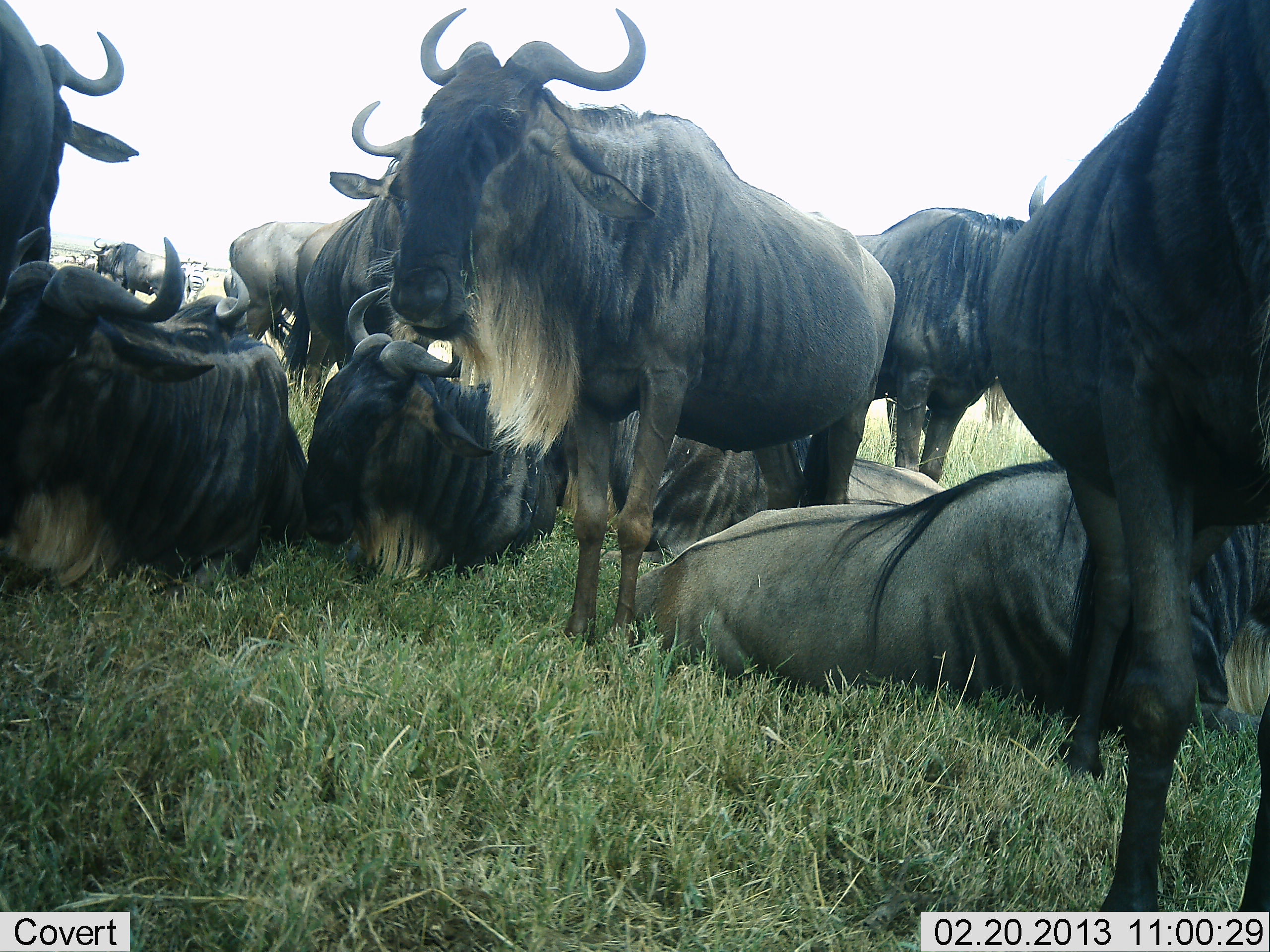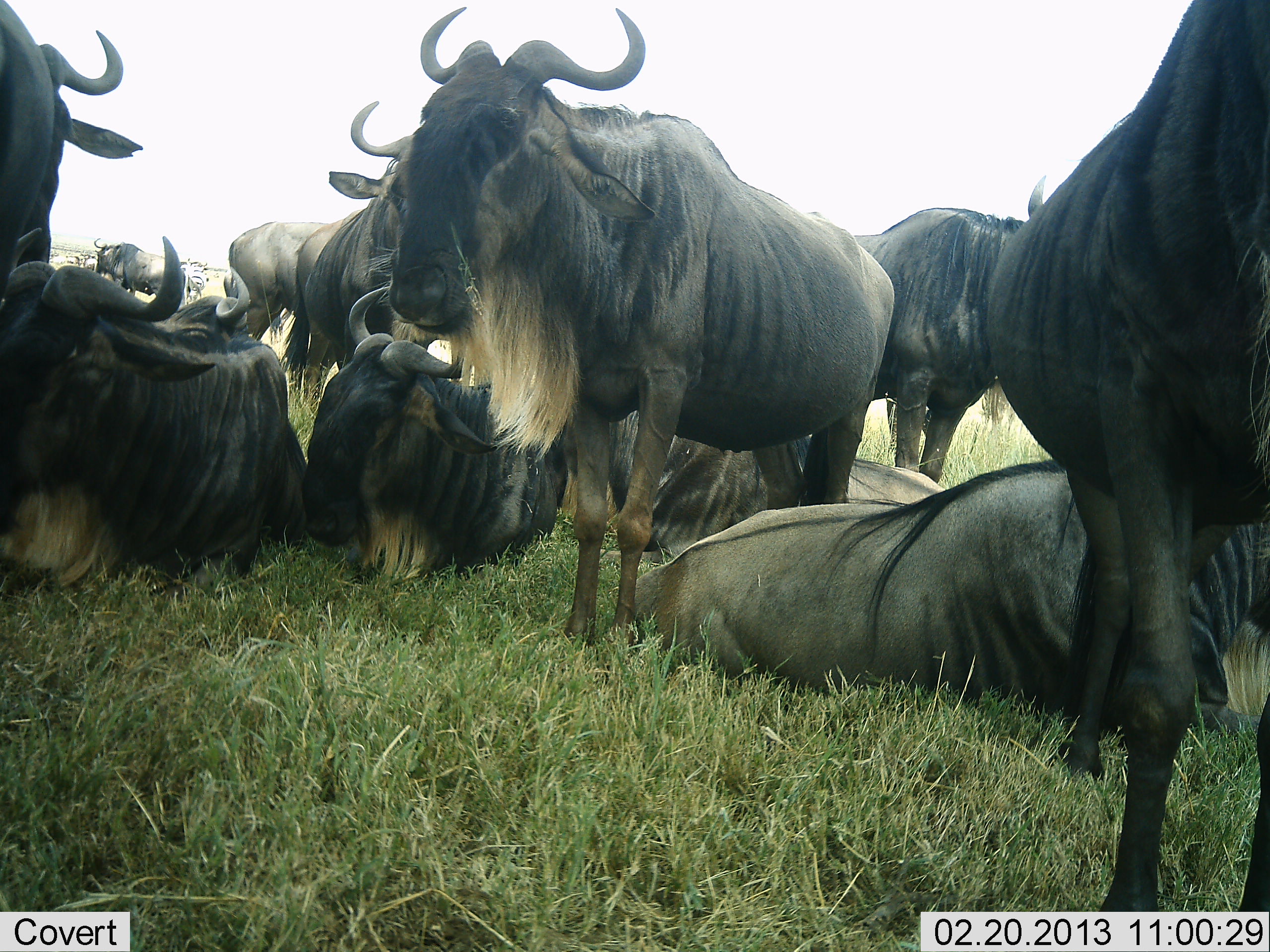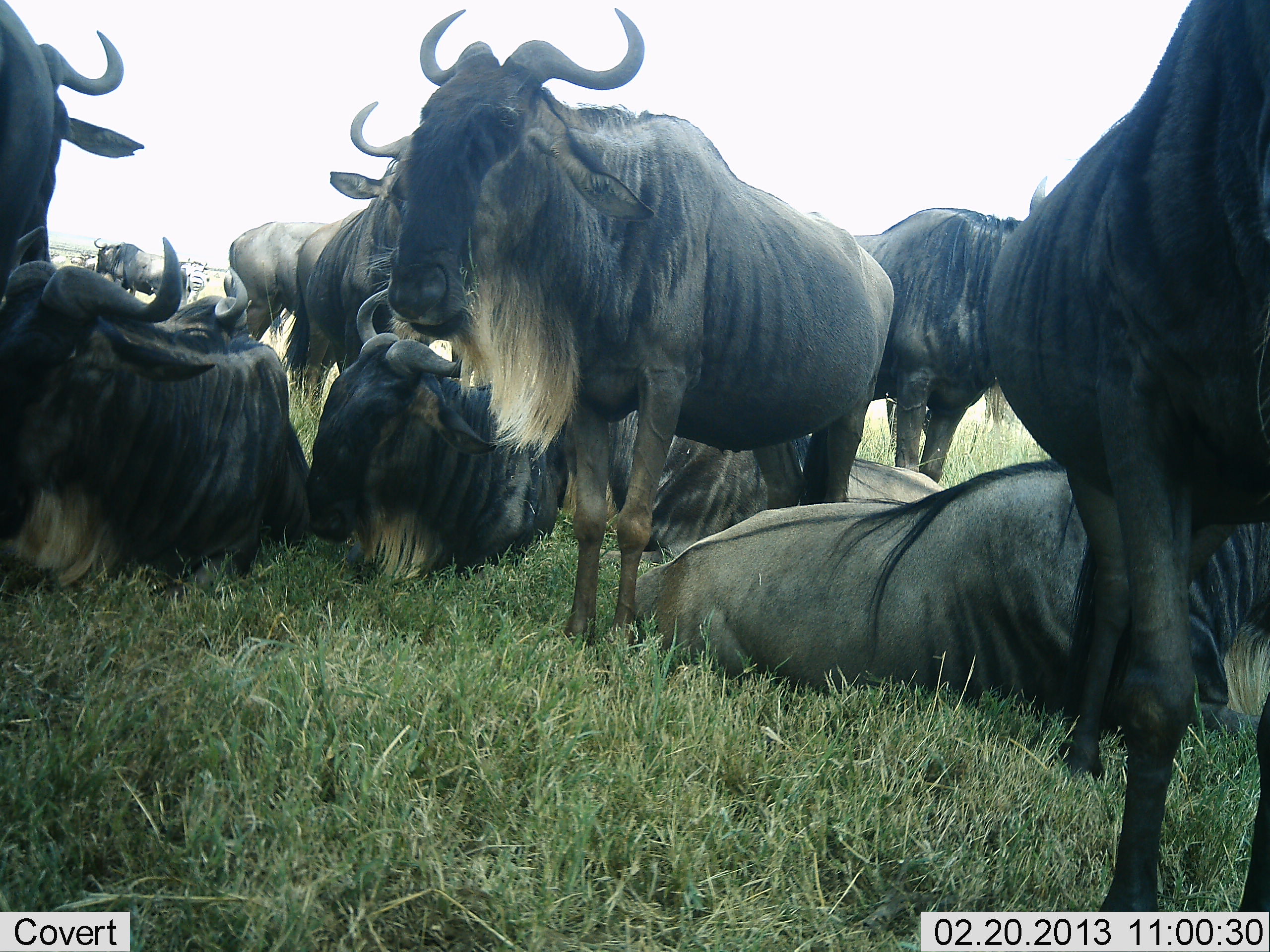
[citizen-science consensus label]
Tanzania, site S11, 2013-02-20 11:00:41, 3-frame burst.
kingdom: Animalia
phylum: Chordata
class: Mammalia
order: Artiodactyla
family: Bovidae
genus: Connochaetes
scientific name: Connochaetes taurinus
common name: blue wildebeest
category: wildebeest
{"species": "wildebeest (blue wildebeest) (Connochaetes taurinus)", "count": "11-50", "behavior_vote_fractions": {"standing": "82%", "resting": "100%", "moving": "5%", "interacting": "9%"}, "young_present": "0%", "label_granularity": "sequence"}